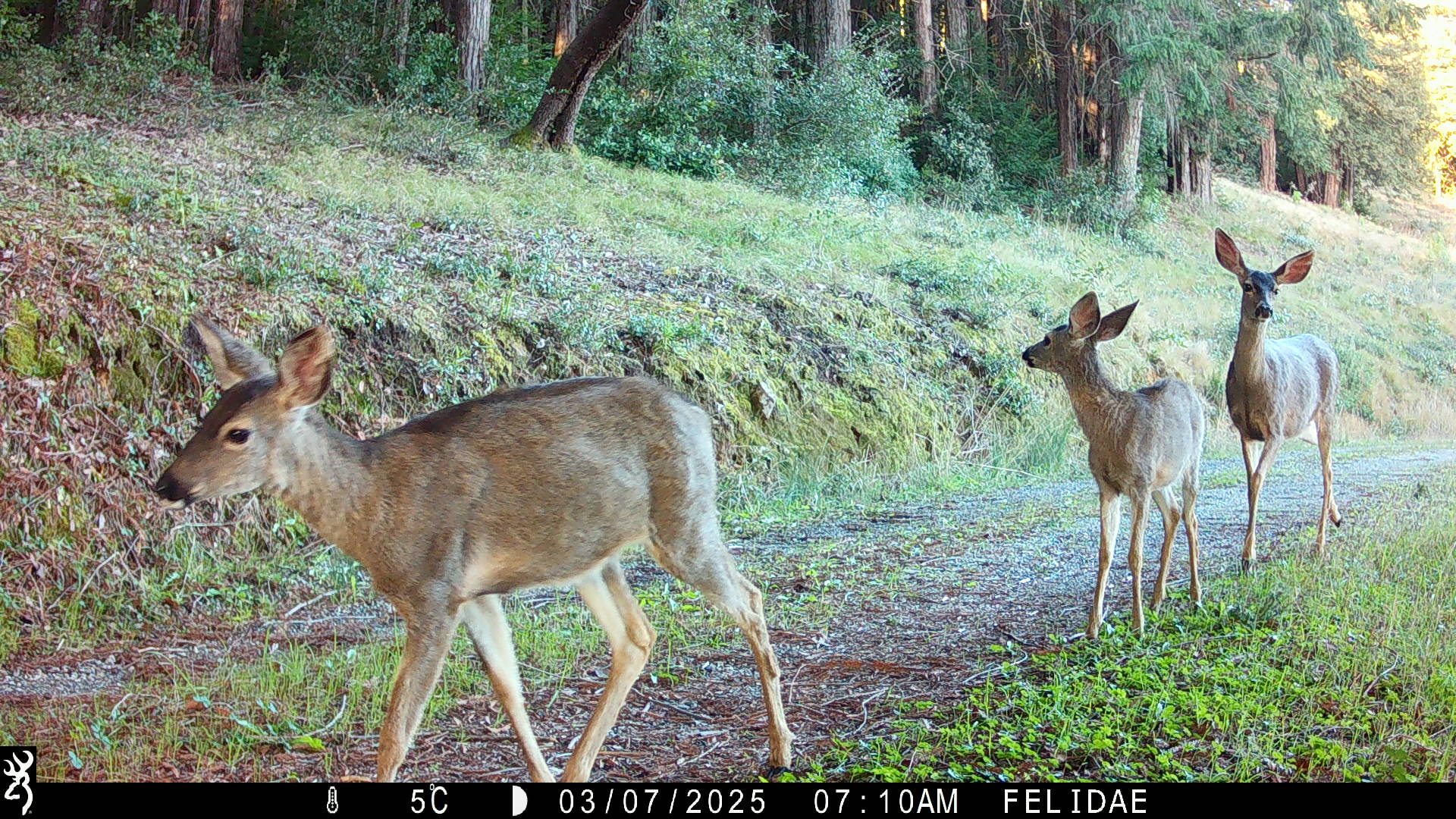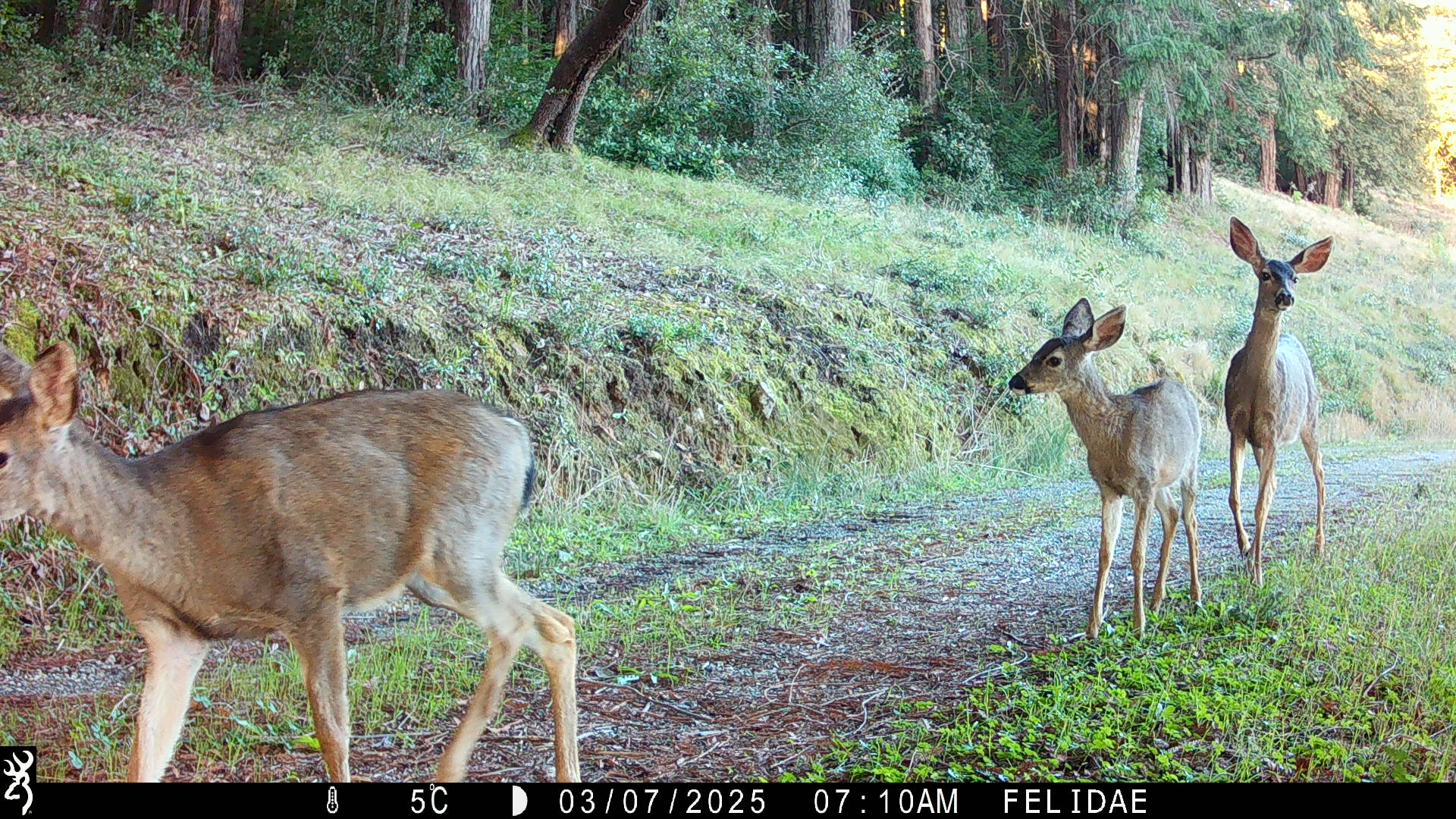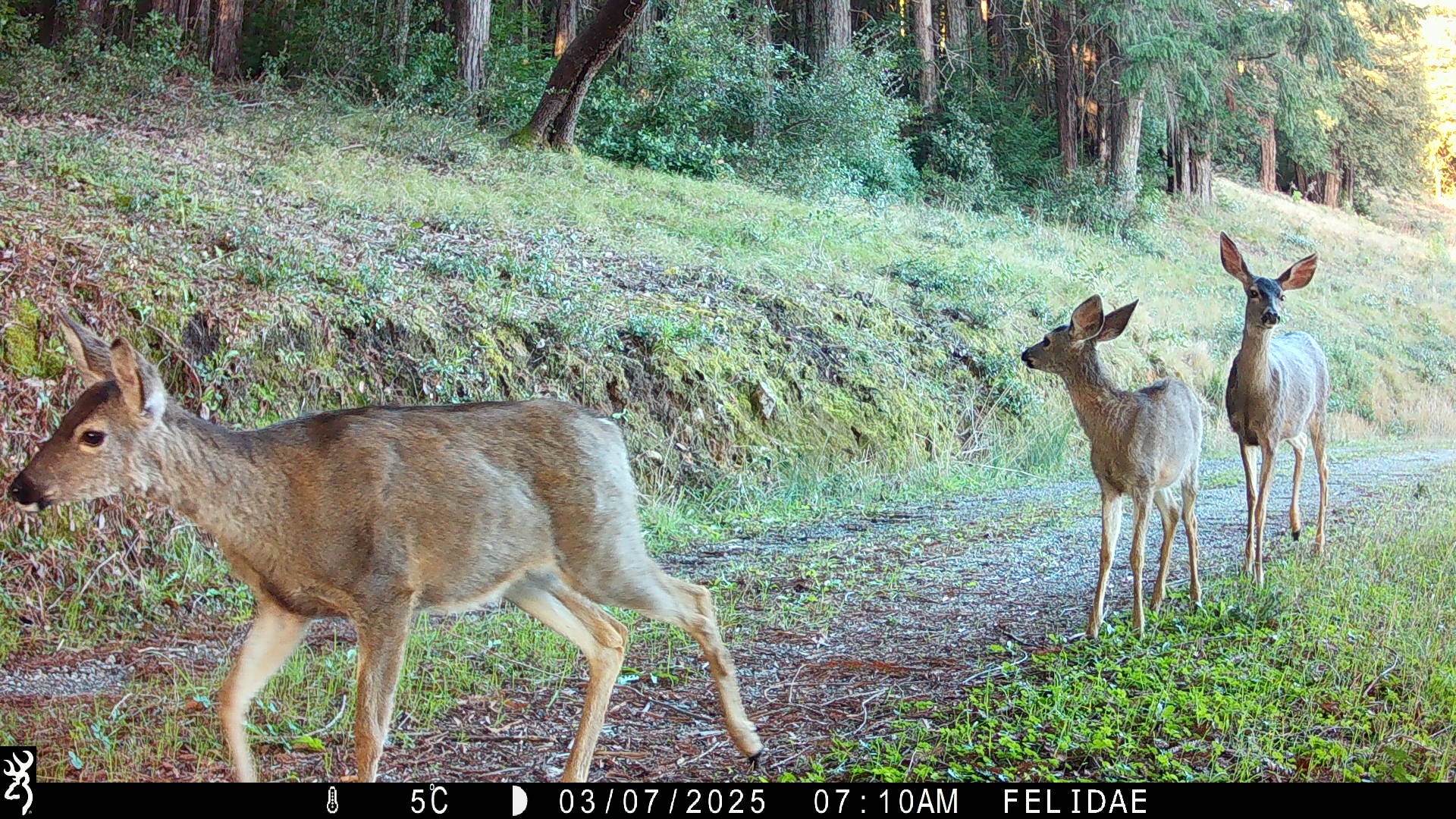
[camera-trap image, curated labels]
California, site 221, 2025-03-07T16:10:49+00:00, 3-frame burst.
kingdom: Animalia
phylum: Chordata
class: Mammalia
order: Artiodactyla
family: Cervidae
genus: Odocoileus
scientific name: Odocoileus hemionus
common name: mule deer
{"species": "mule deer (Odocoileus hemionus)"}